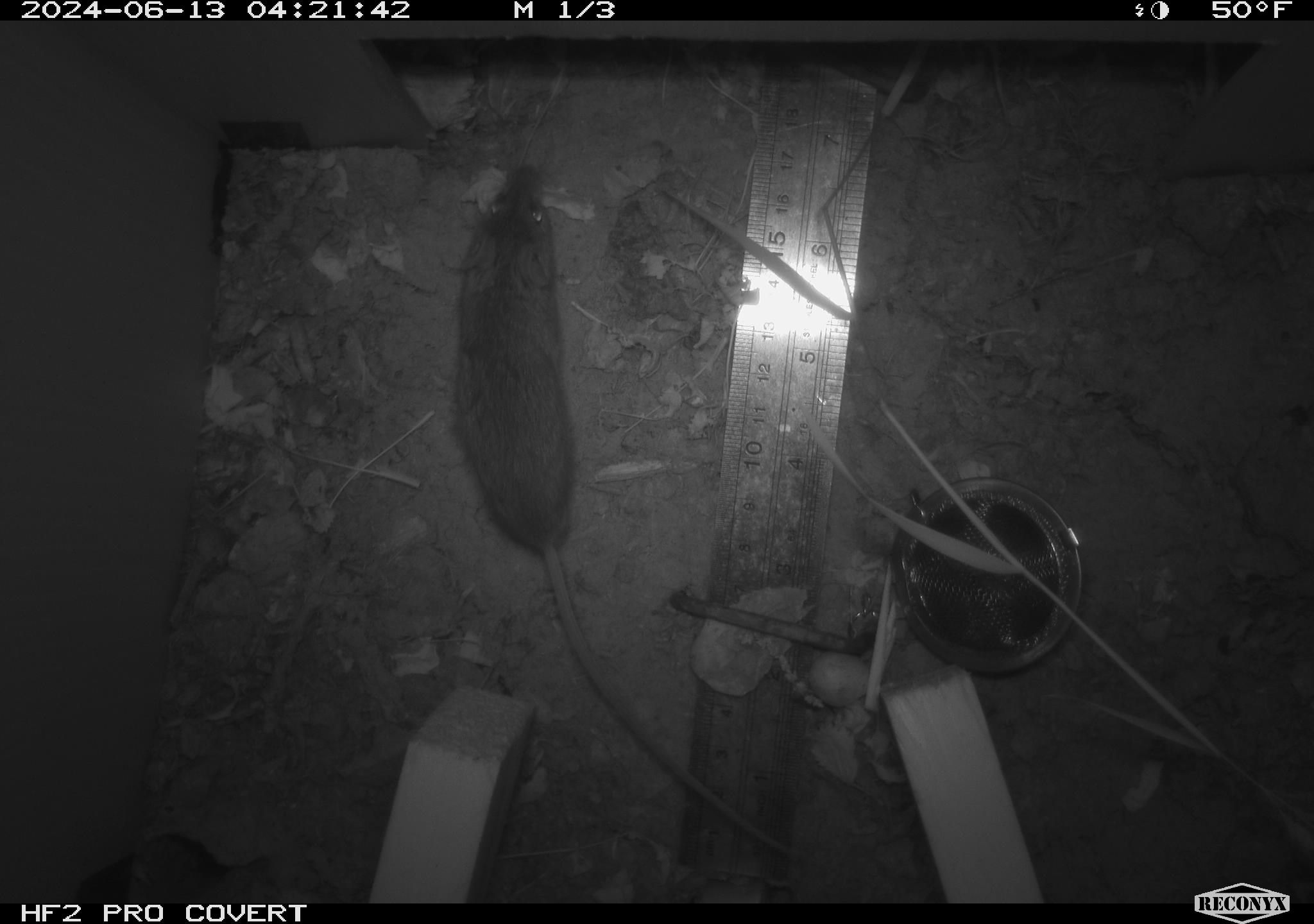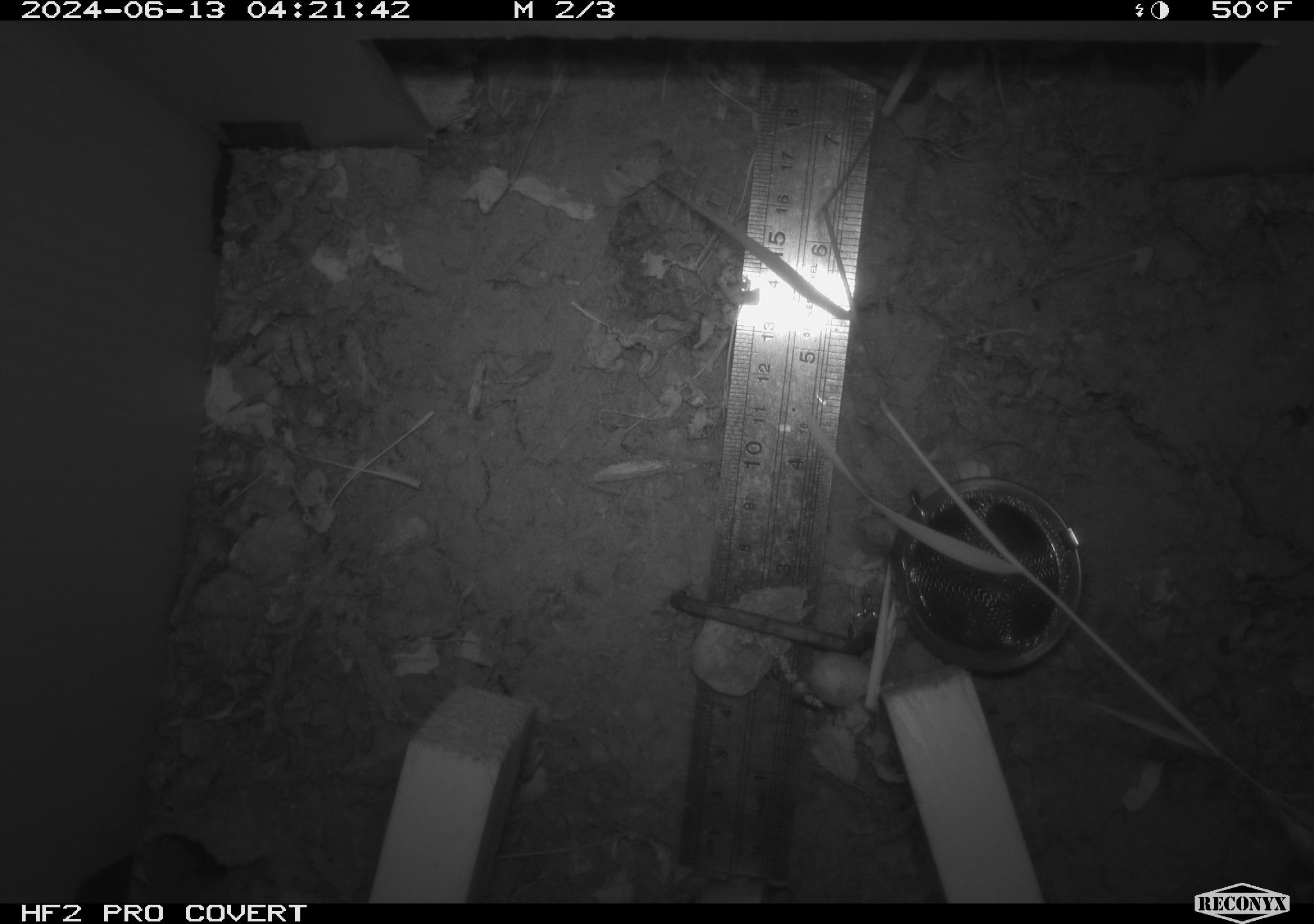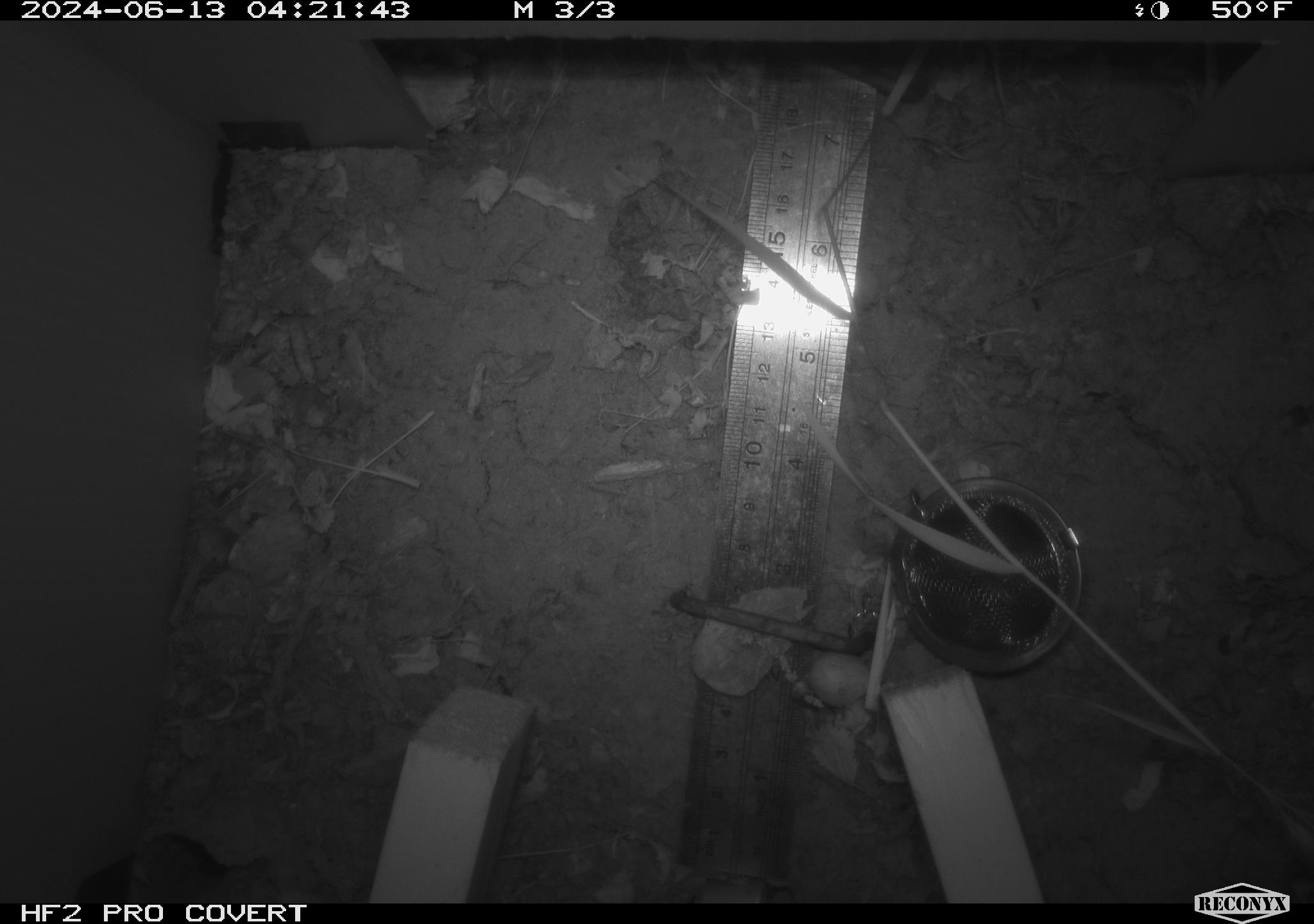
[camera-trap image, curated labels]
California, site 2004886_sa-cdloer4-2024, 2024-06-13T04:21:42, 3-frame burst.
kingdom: Animalia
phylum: Chordata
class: Mammalia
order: Rodentia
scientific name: Rodentia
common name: rodent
Rodent (Rodentia).